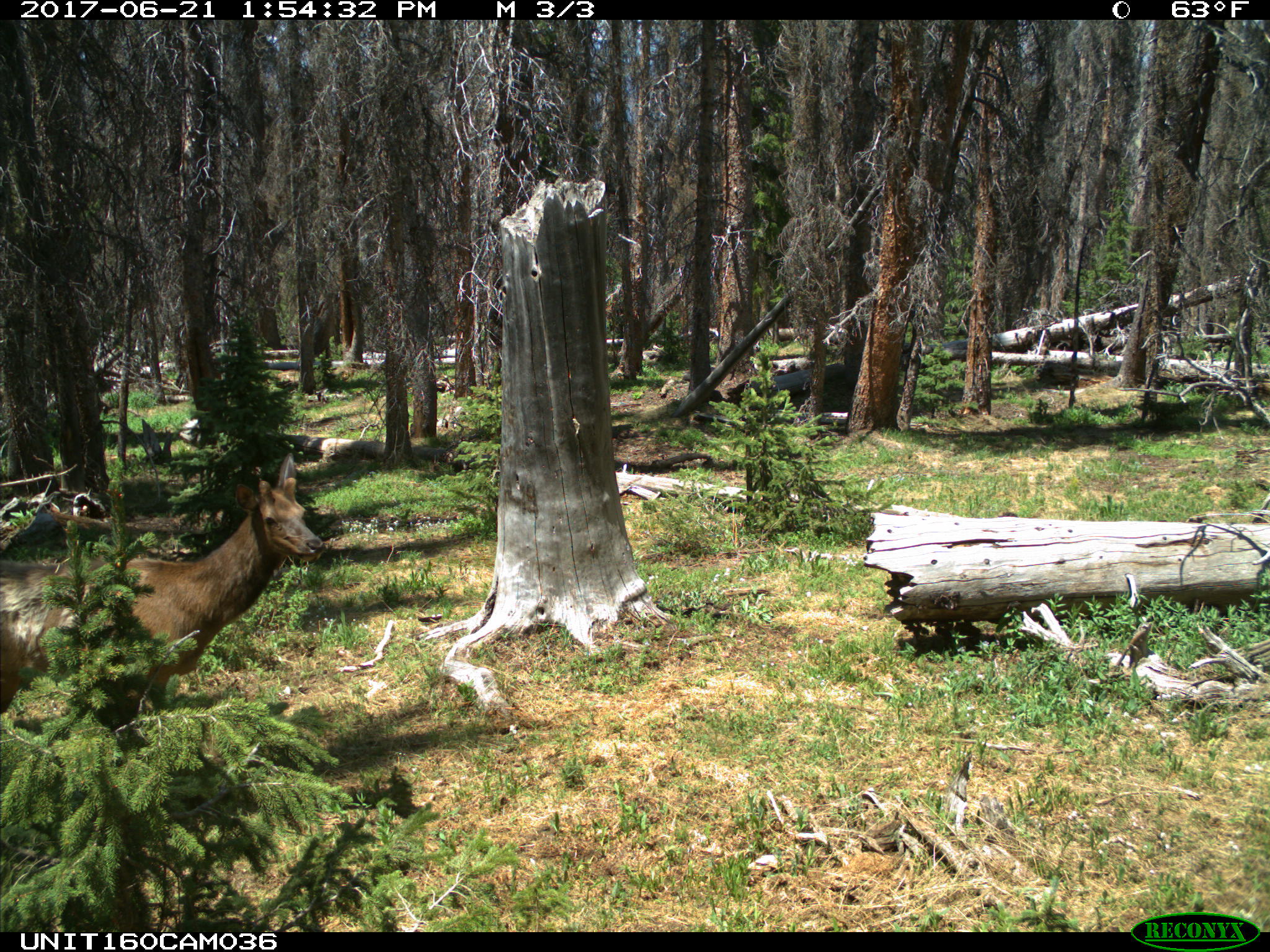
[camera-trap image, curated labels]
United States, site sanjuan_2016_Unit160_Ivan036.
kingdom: Animalia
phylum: Chordata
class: Mammalia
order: Artiodactyla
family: Cervidae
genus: Cervus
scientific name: Cervus elaphus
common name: red deer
Cervus elaphus (red deer).